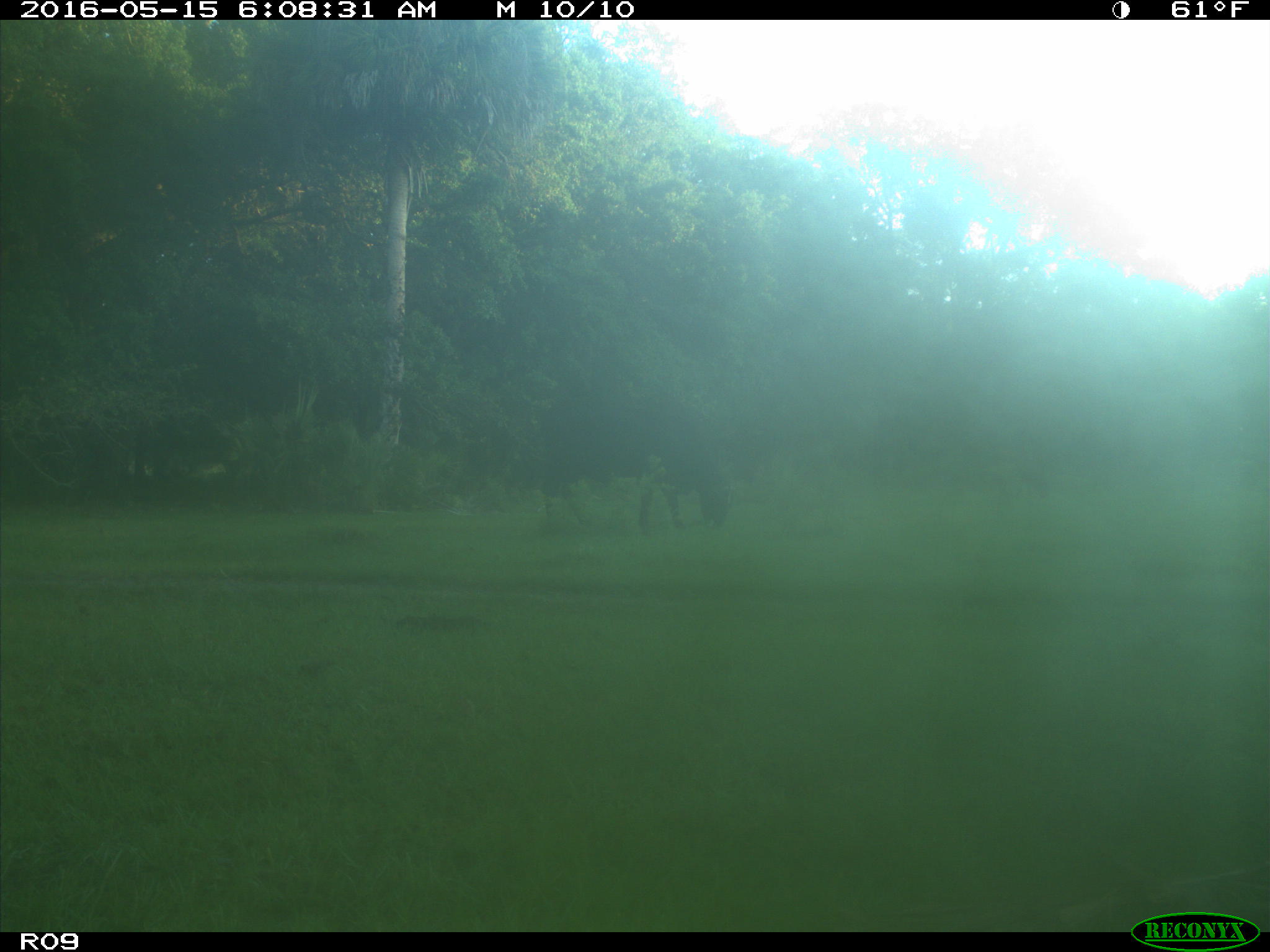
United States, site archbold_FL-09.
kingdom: Animalia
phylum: Chordata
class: Mammalia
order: Artiodactyla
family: Bovidae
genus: Bos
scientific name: Bos taurus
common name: domestic cow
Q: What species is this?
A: Bos taurus (domestic cow).